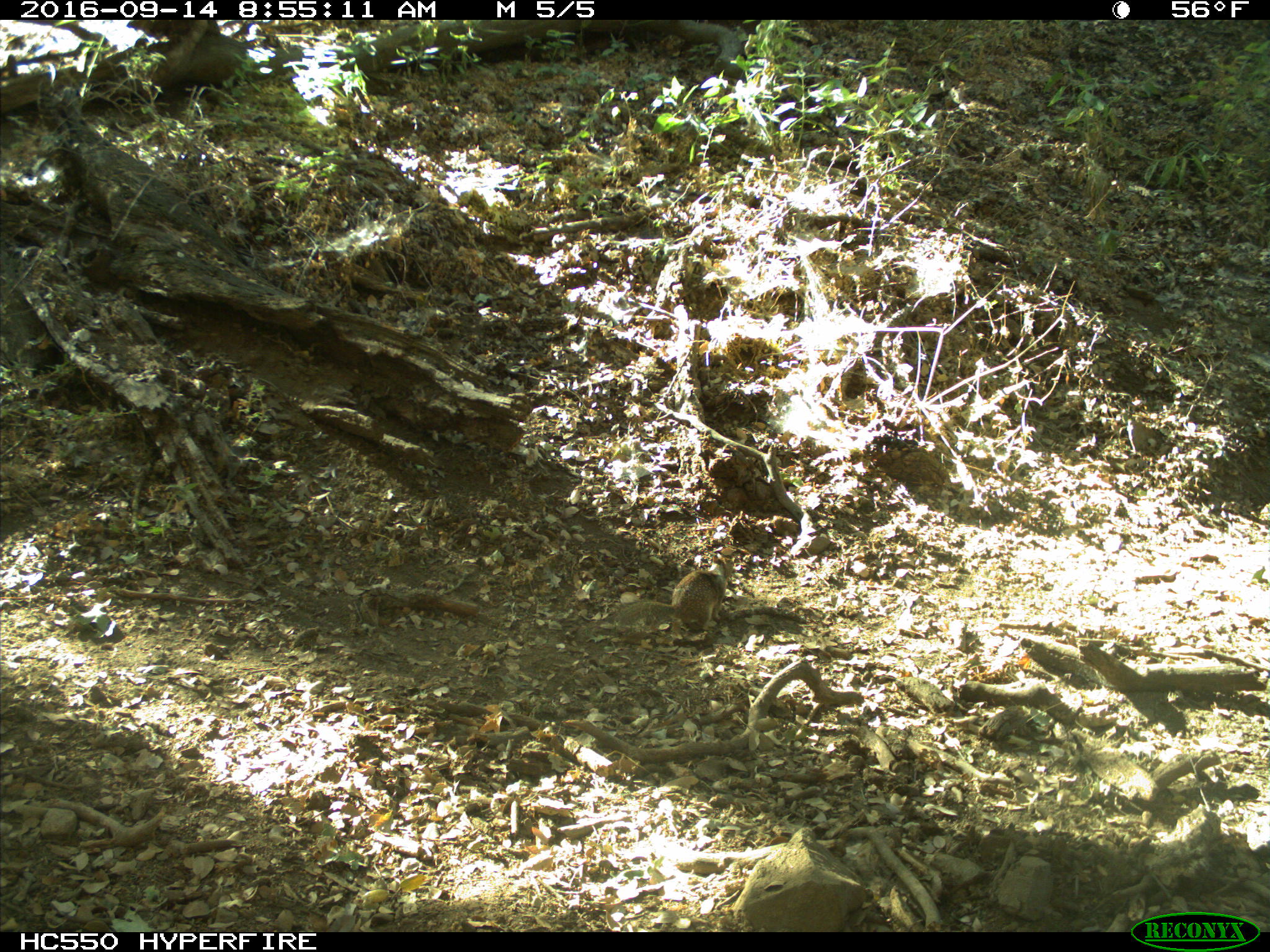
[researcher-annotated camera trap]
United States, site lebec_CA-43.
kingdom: Animalia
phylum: Chordata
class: Mammalia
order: Rodentia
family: Sciuridae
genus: Otospermophilus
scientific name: Otospermophilus beecheyi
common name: california ground squirrel